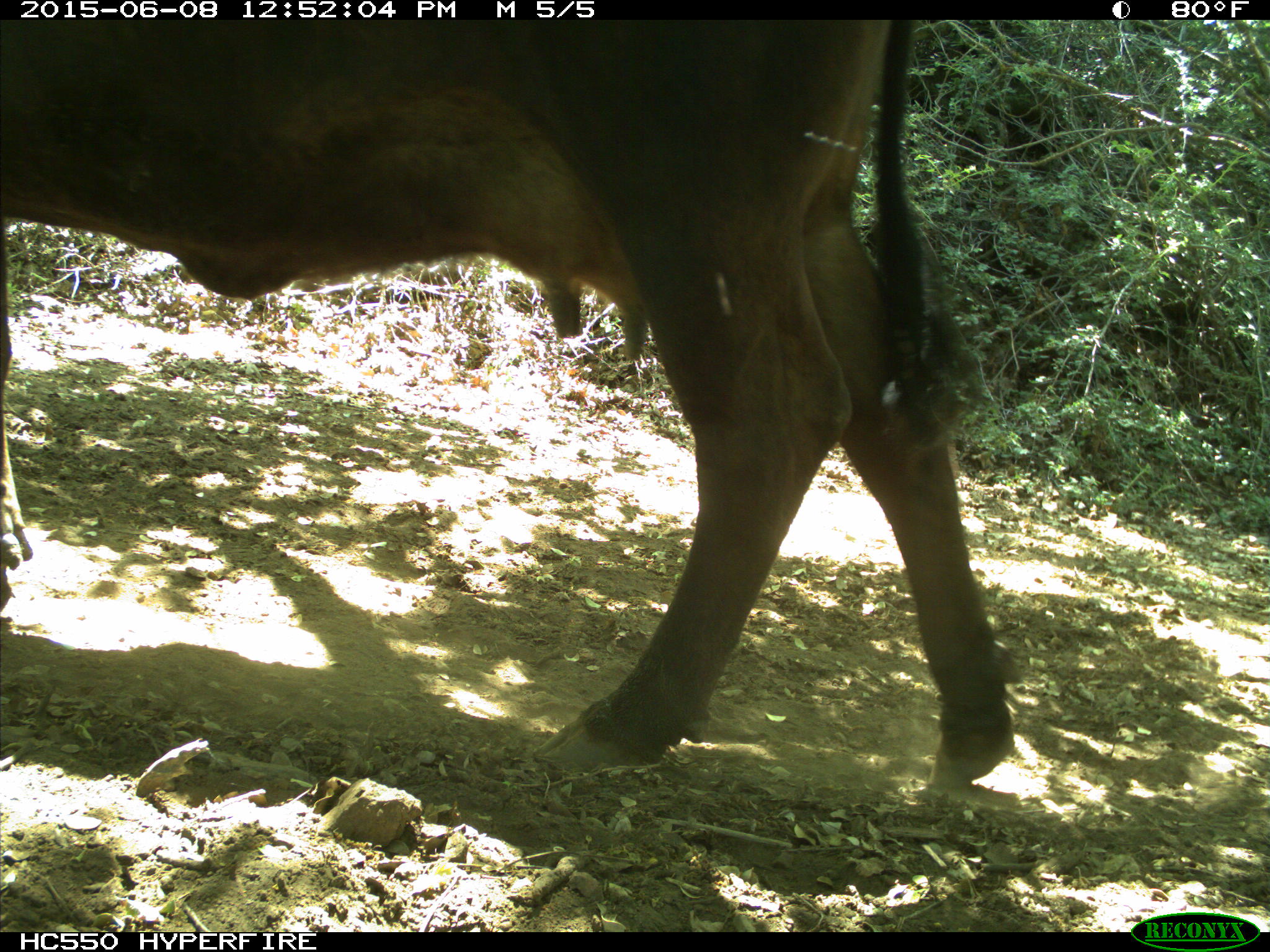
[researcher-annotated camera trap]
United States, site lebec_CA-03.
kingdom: Animalia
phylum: Chordata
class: Mammalia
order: Artiodactyla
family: Bovidae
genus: Bos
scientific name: Bos taurus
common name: domestic cow